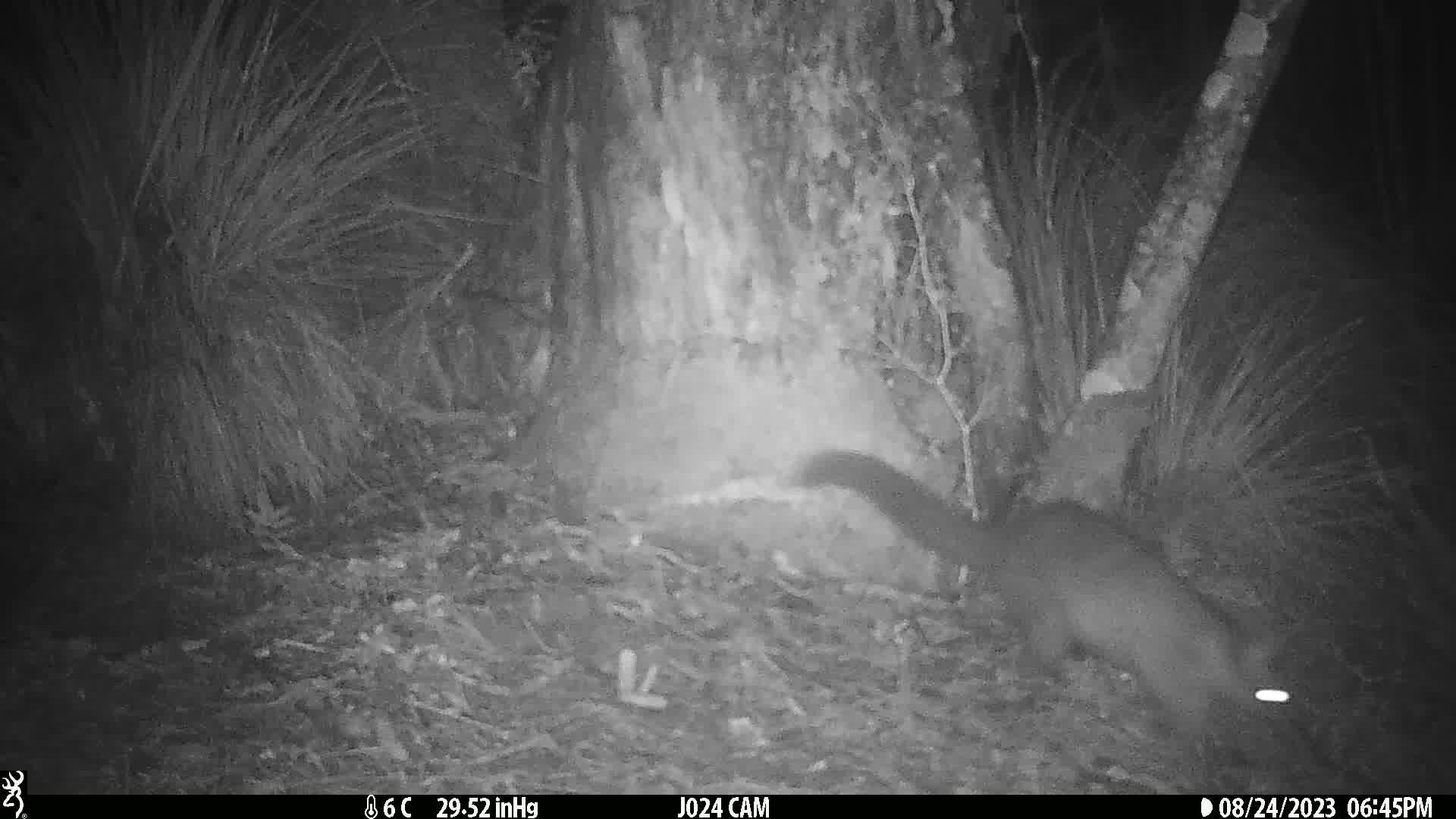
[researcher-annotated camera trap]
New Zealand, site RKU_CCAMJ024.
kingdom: Animalia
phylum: Chordata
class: Mammalia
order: Diprotodontia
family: Phalangeridae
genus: Trichosurus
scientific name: Trichosurus vulpecula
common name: common brushtail possum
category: possum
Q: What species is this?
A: Possum (common brushtail possum) (Trichosurus vulpecula).